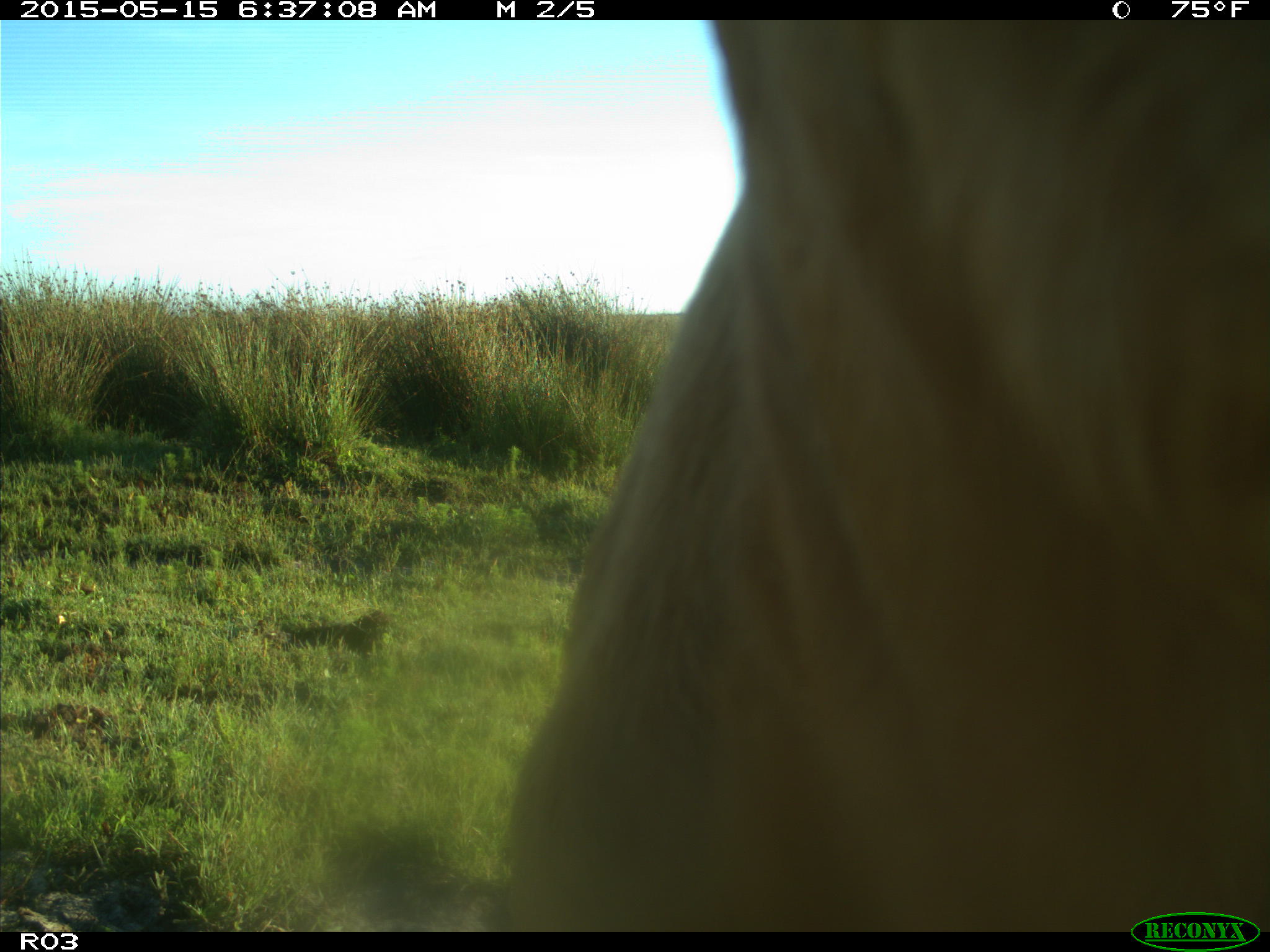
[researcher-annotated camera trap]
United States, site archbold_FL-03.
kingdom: Animalia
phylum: Chordata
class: Mammalia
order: Artiodactyla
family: Bovidae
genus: Bos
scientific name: Bos taurus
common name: domestic cow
Bos taurus (domestic cow).